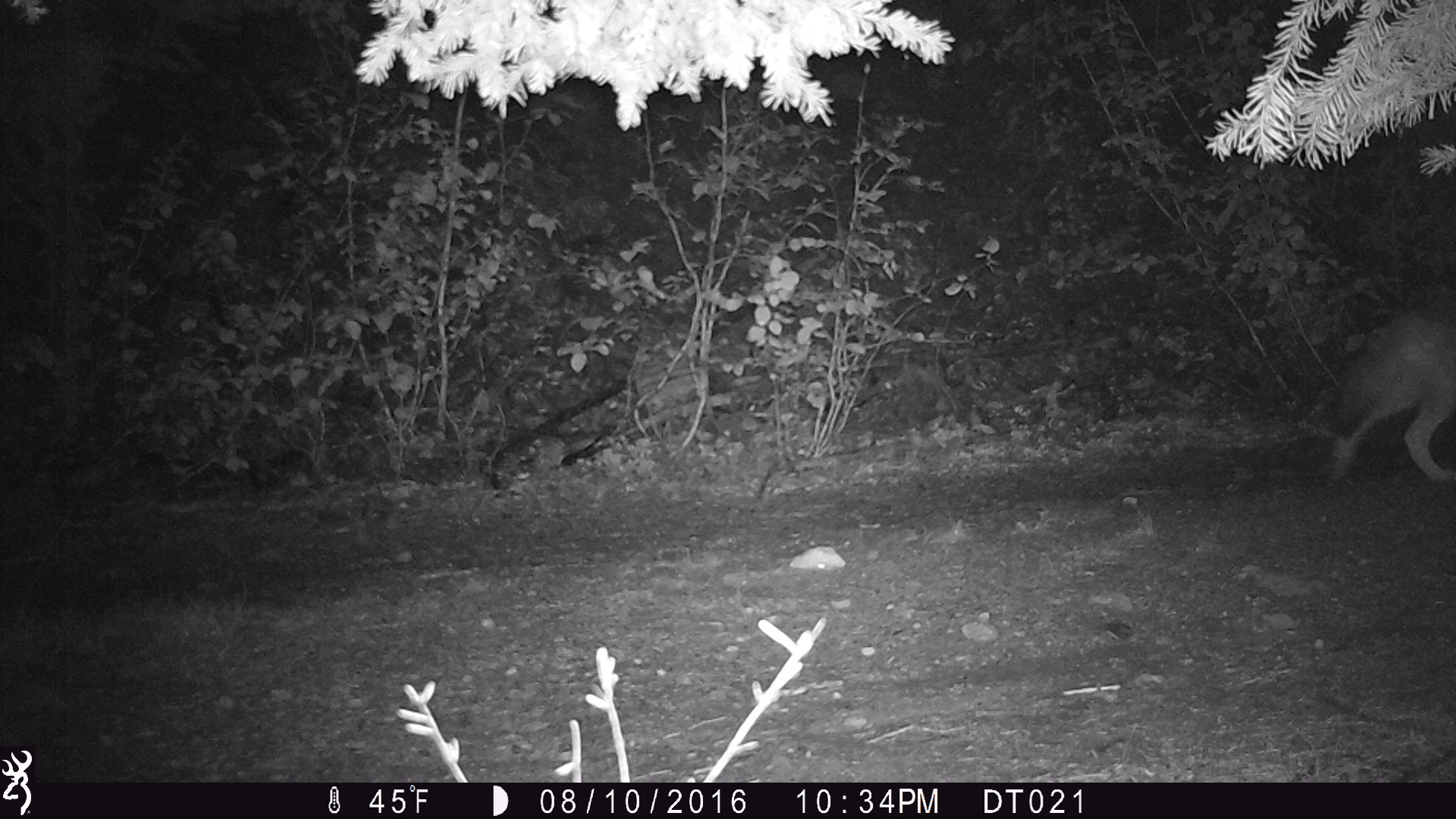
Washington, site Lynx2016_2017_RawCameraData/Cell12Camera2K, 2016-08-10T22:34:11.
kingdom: Animalia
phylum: Chordata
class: Mammalia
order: Carnivora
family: Canidae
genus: Canis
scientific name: Canis latrans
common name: coyote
Canis latrans (coyote). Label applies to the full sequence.